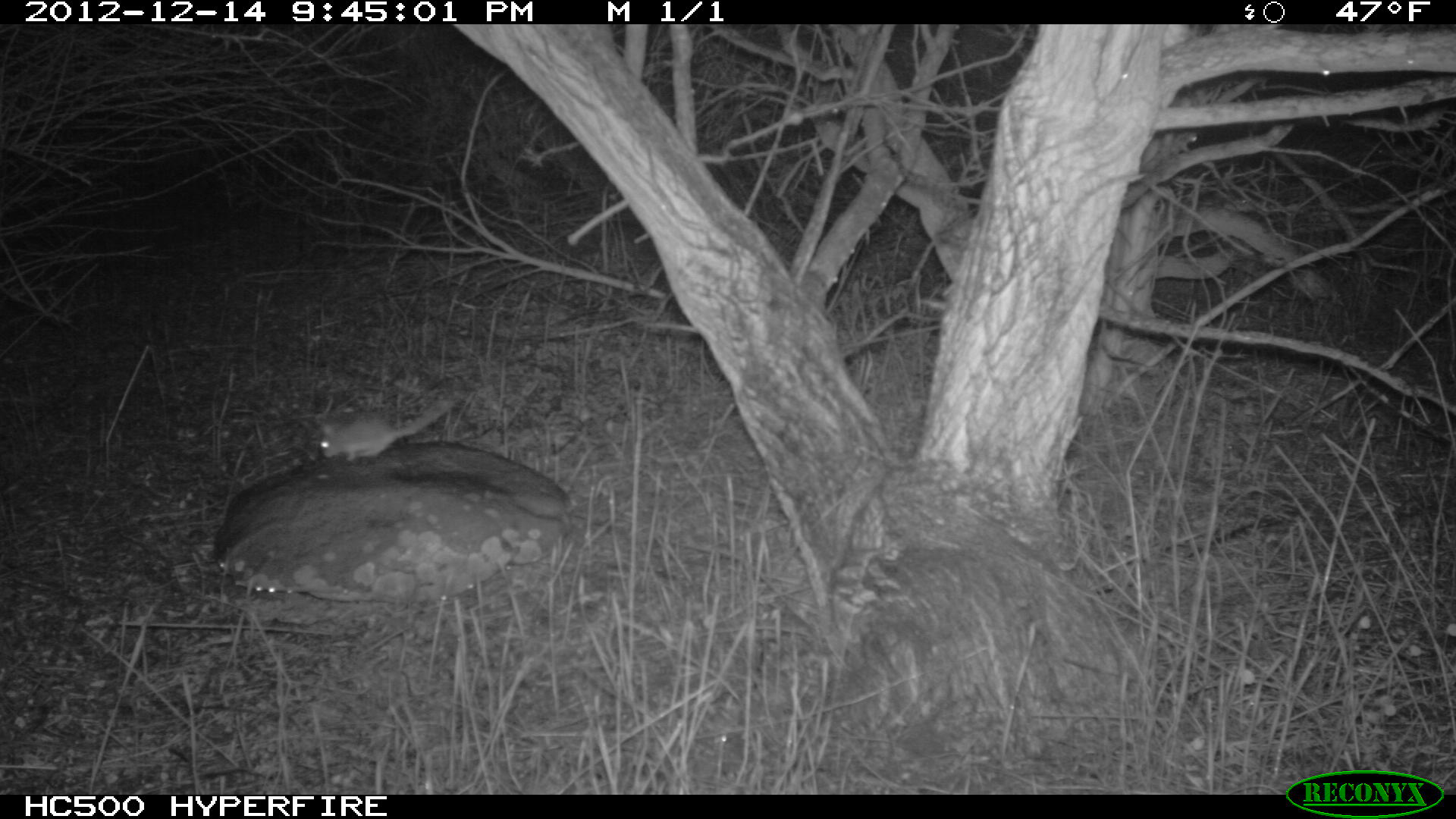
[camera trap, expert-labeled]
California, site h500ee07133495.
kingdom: Animalia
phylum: Chordata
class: Mammalia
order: Rodentia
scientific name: Rodentia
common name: rodent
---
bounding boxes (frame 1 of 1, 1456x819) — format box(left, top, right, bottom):
rodent: box(320, 397, 453, 460)